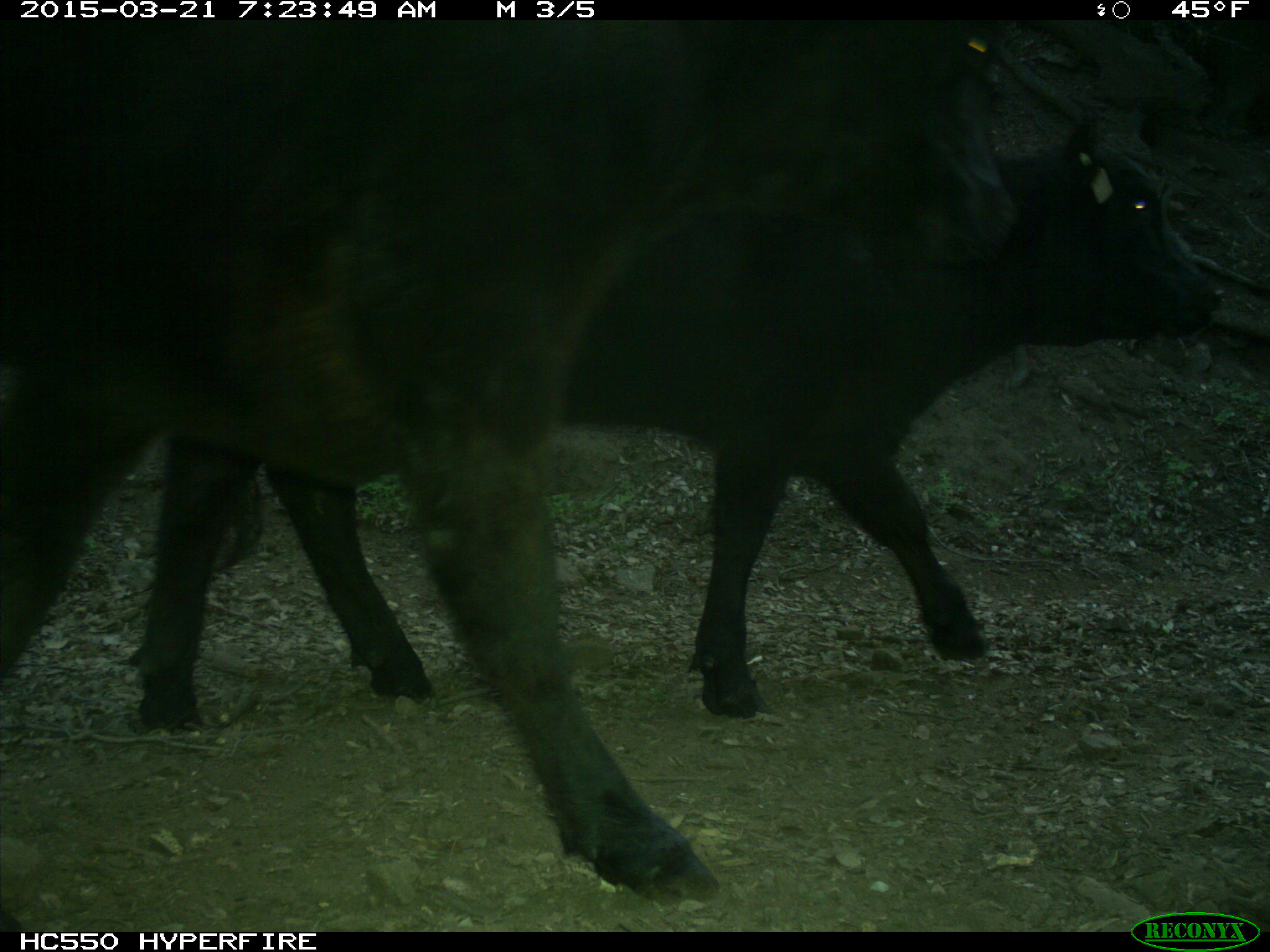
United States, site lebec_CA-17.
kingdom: Animalia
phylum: Chordata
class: Mammalia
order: Artiodactyla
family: Bovidae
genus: Bos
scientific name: Bos taurus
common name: domestic cow